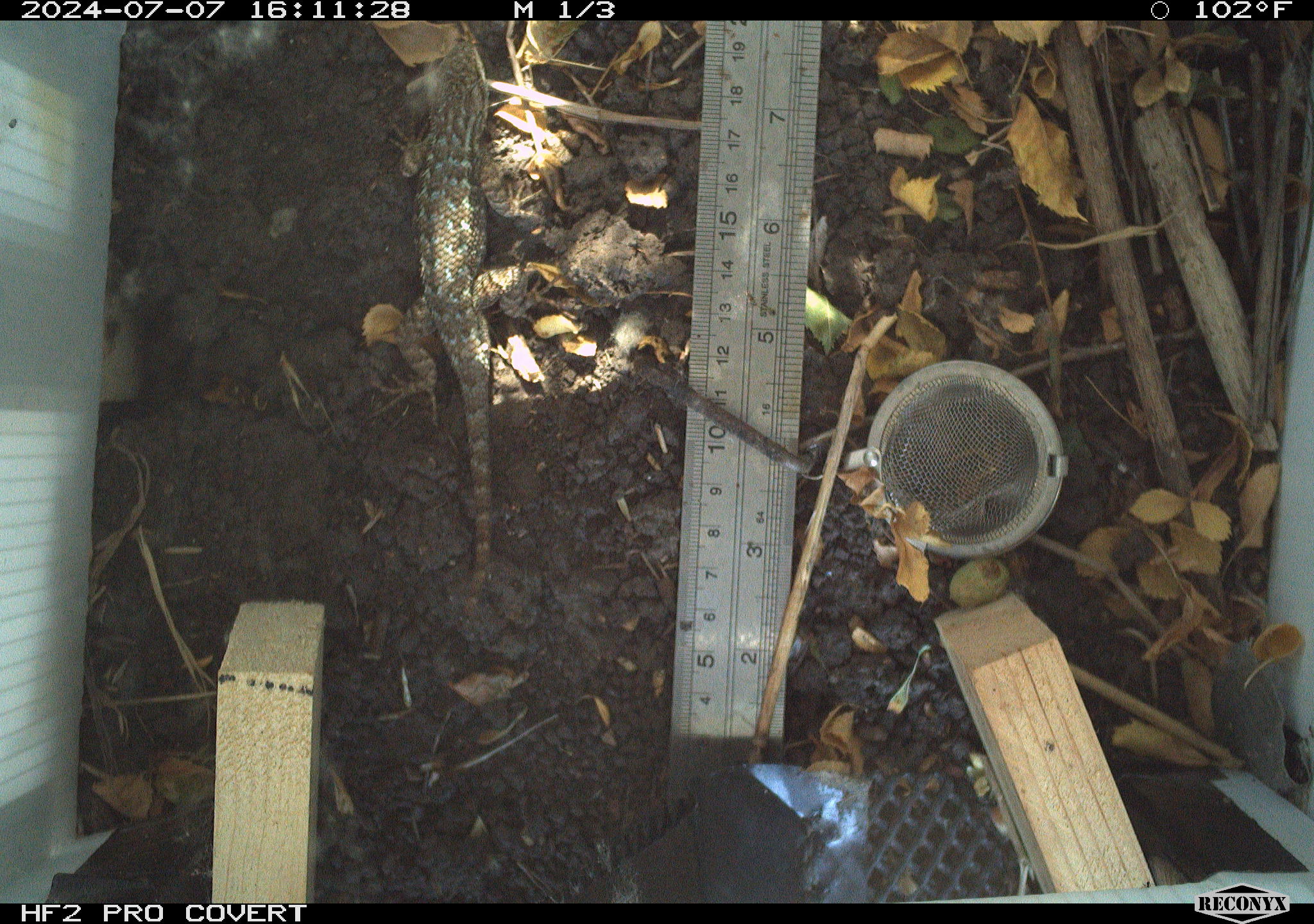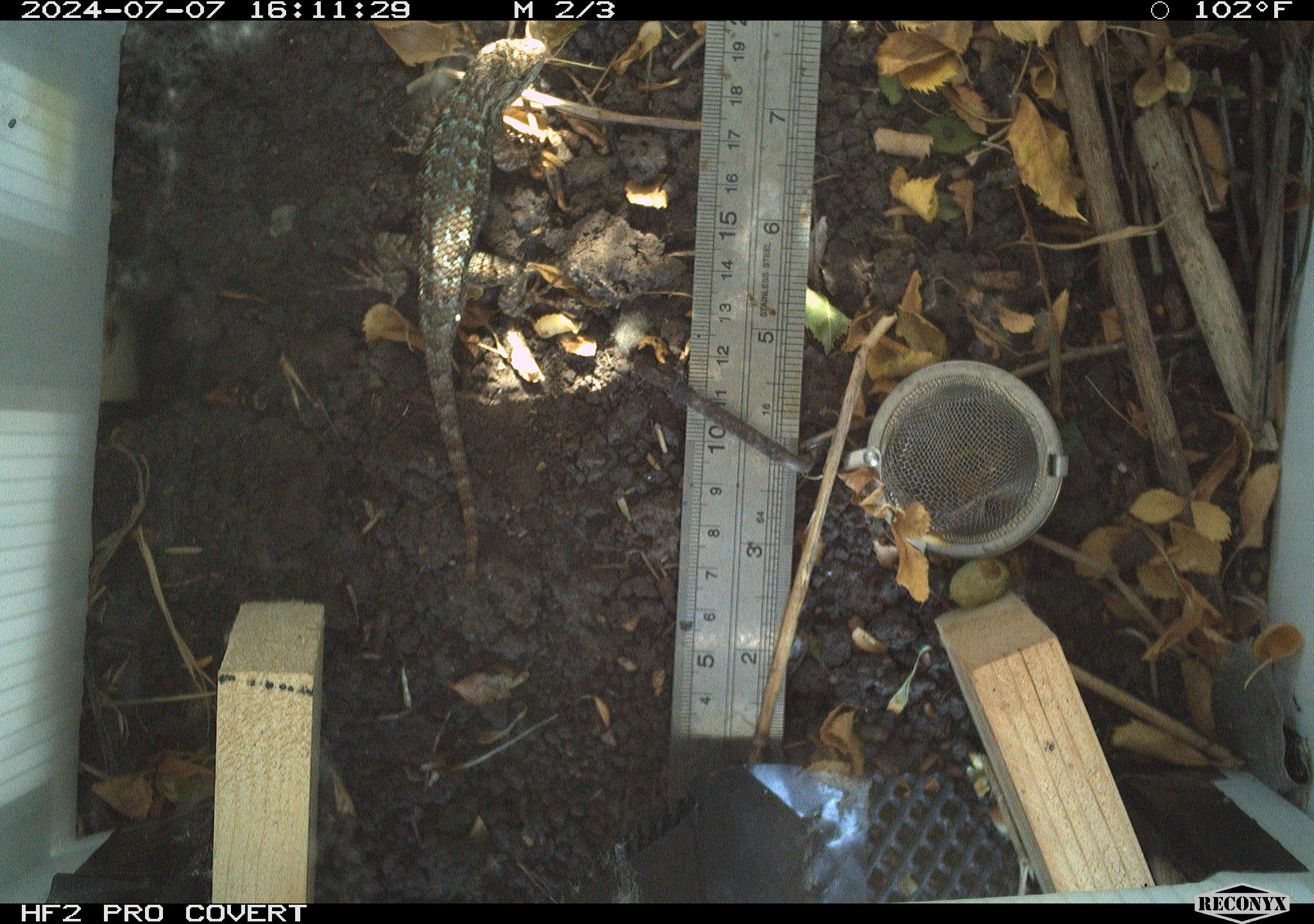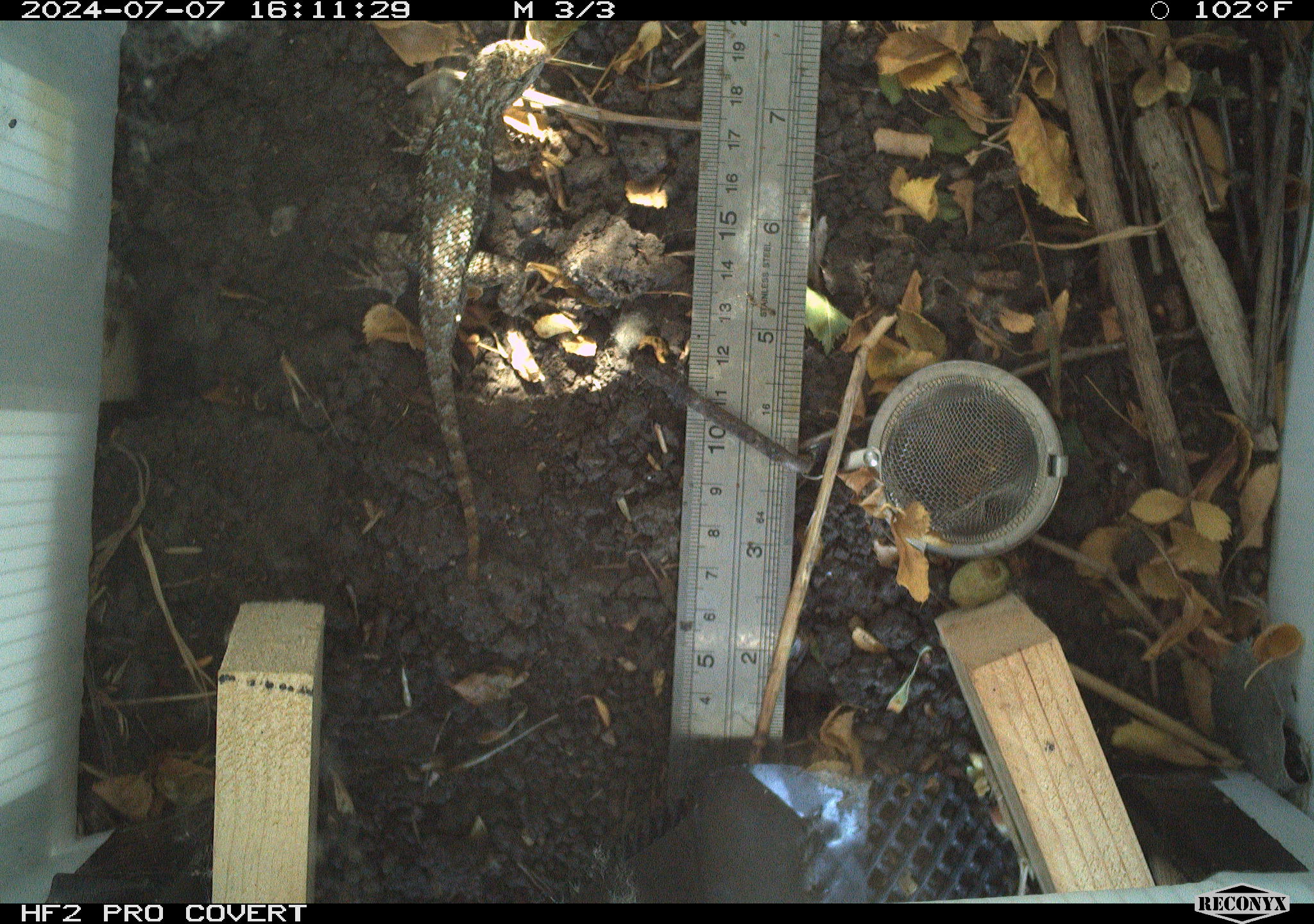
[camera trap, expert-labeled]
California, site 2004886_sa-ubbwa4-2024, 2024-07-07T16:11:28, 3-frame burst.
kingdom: Animalia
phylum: Chordata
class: Reptilia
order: Squamata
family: Phrynosomatidae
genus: Sceloporus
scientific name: Sceloporus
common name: spiny lizards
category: sceloporus species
Sceloporus species (spiny lizards) (Sceloporus).